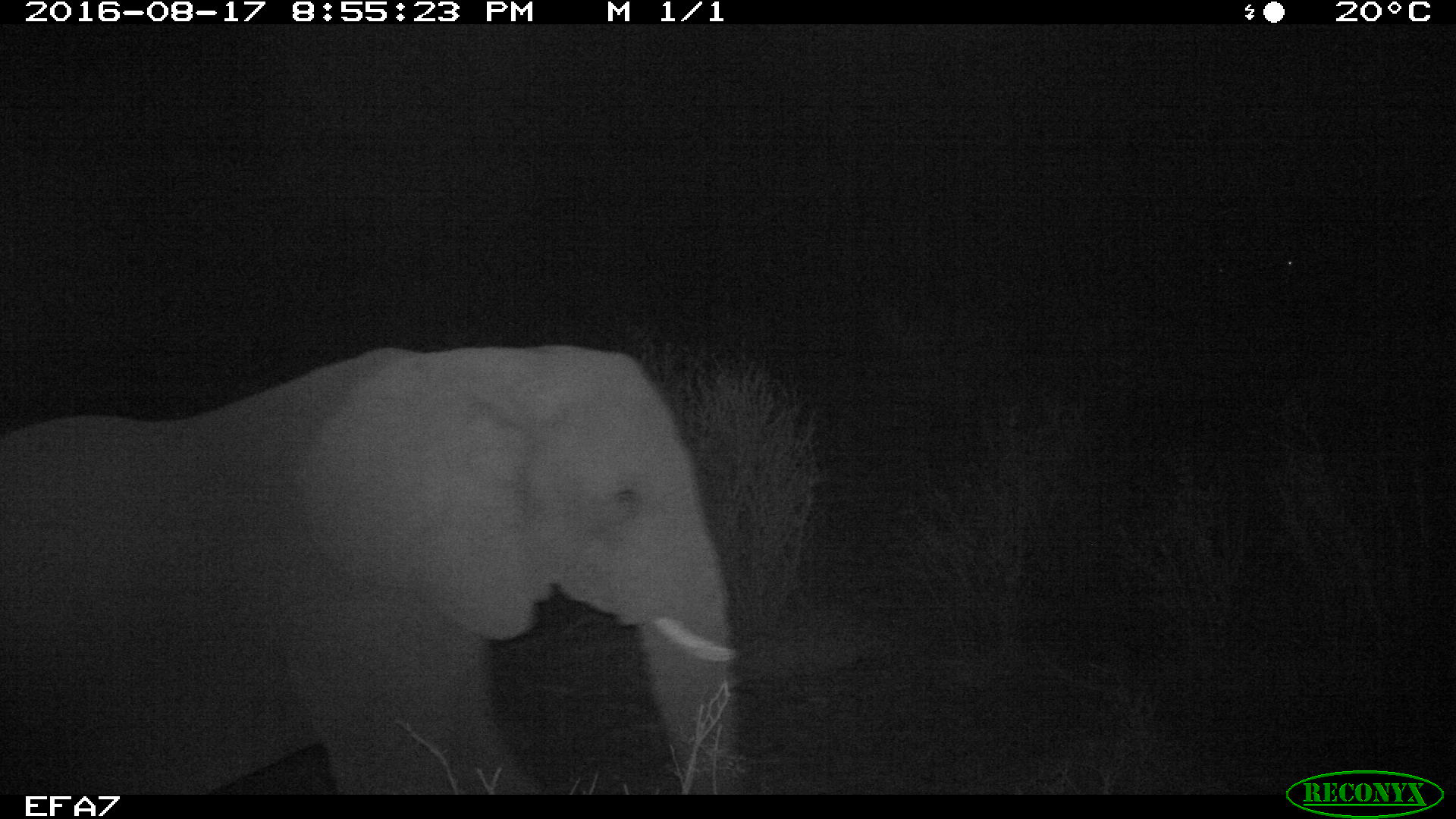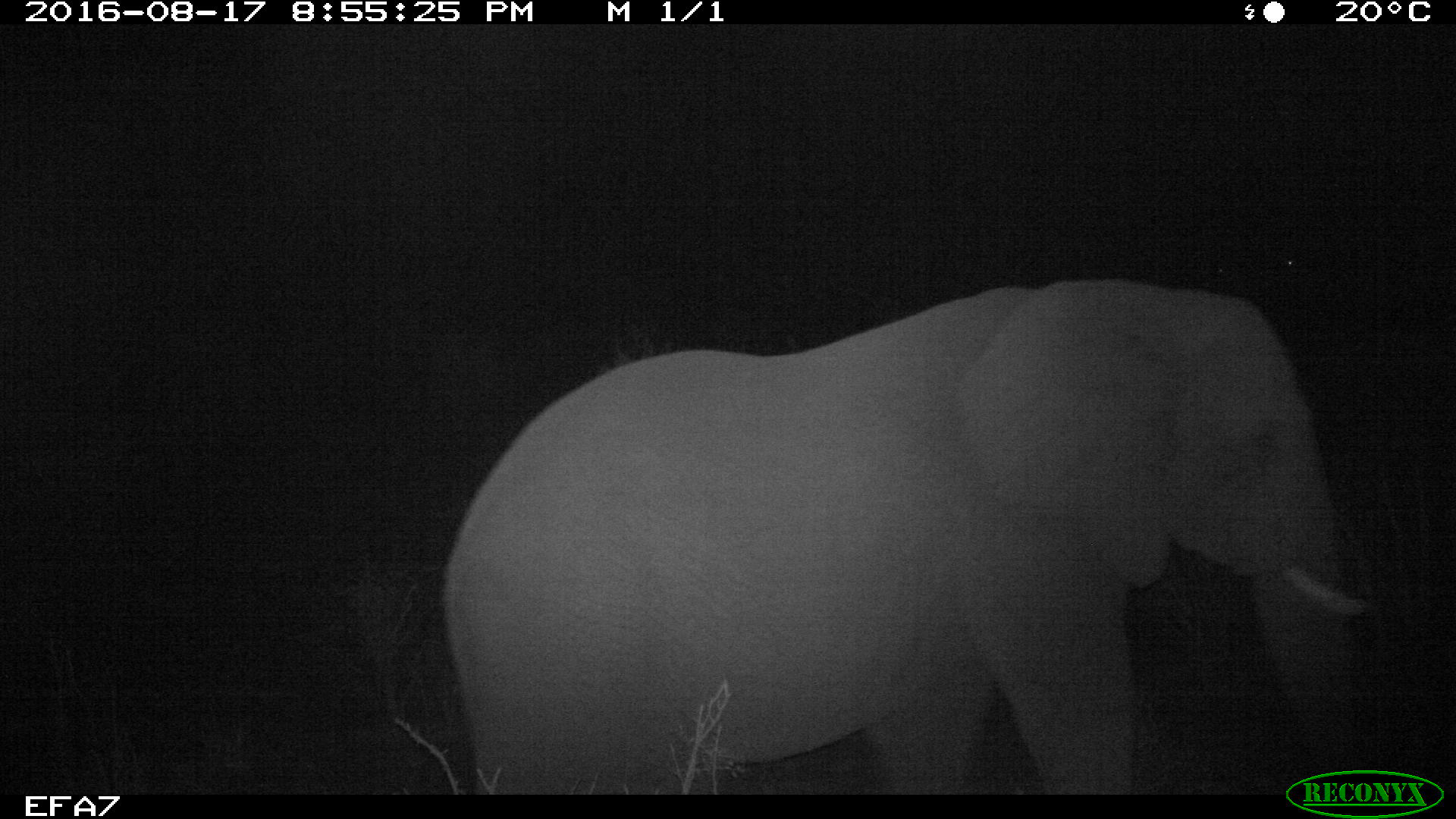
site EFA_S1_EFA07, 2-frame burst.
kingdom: Animalia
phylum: Chordata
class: Mammalia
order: Proboscidea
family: Elephantidae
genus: Loxodonta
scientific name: Loxodonta africana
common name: african bush elephant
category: elephant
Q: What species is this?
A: Elephant (african bush elephant) (Loxodonta africana).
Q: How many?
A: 1.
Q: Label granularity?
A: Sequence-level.